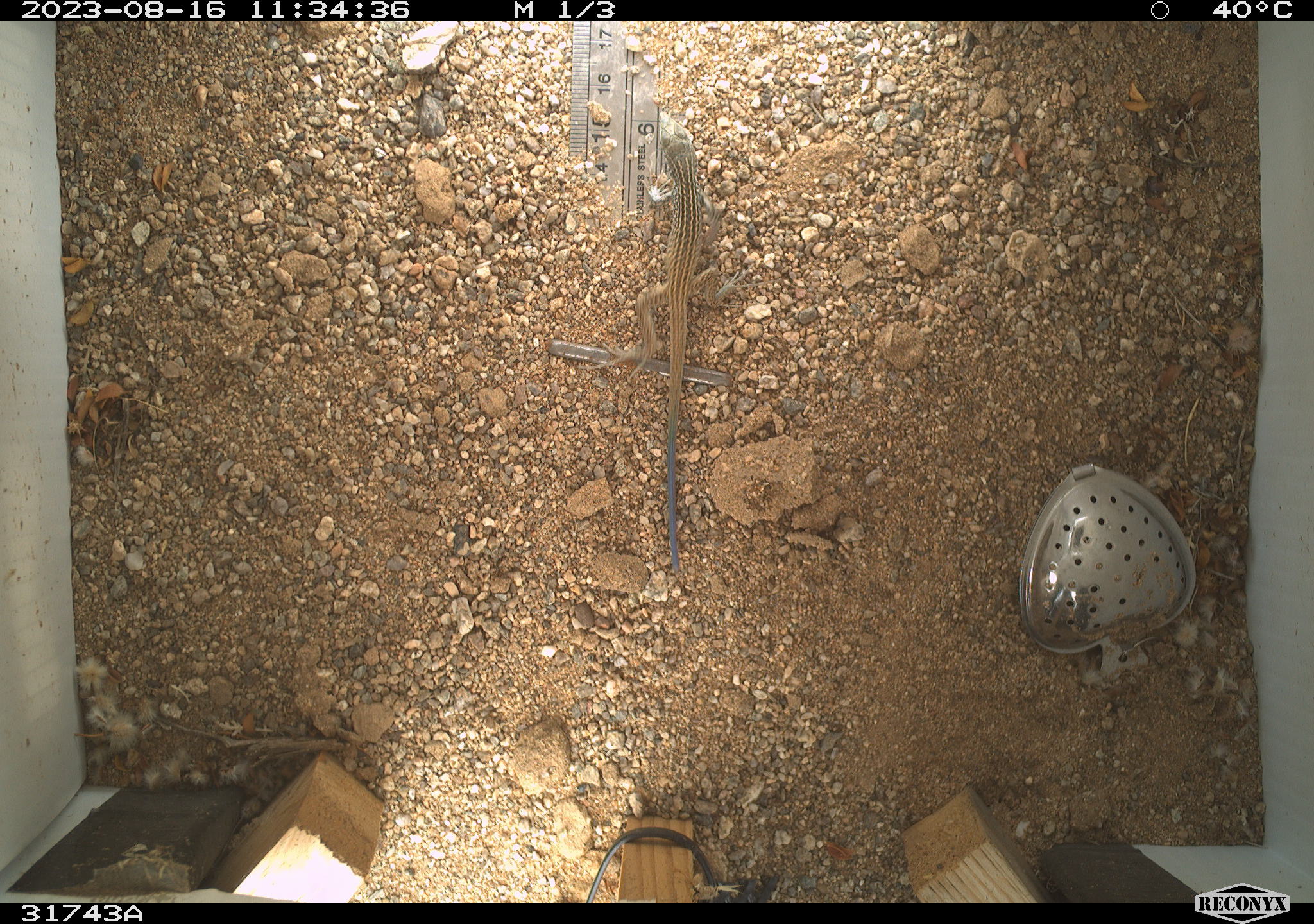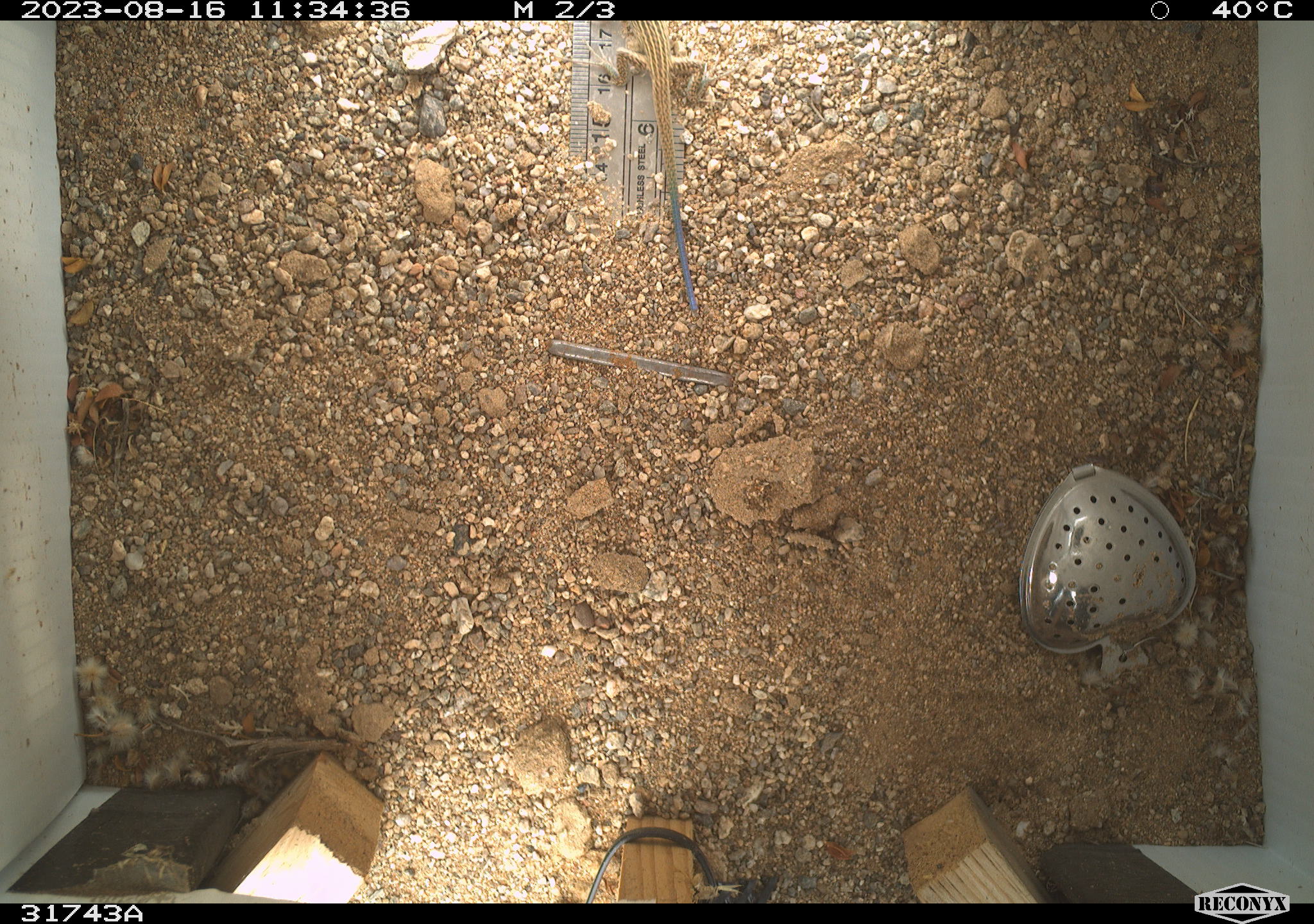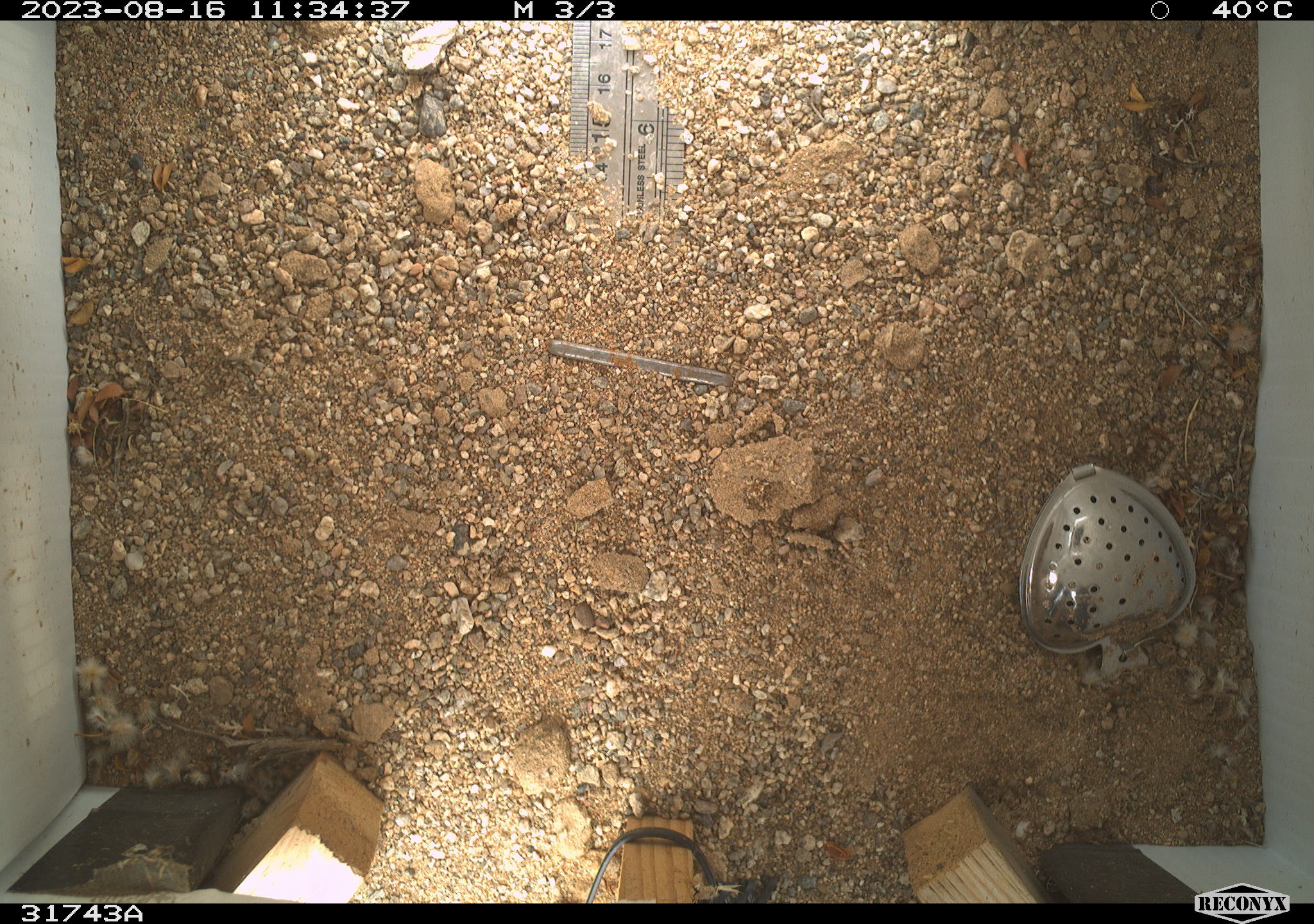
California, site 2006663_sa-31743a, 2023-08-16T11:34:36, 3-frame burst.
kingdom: Animalia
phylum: Chordata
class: Reptilia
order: Squamata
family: Teiidae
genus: Aspidoscelis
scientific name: Aspidoscelis tigris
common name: western whiptail